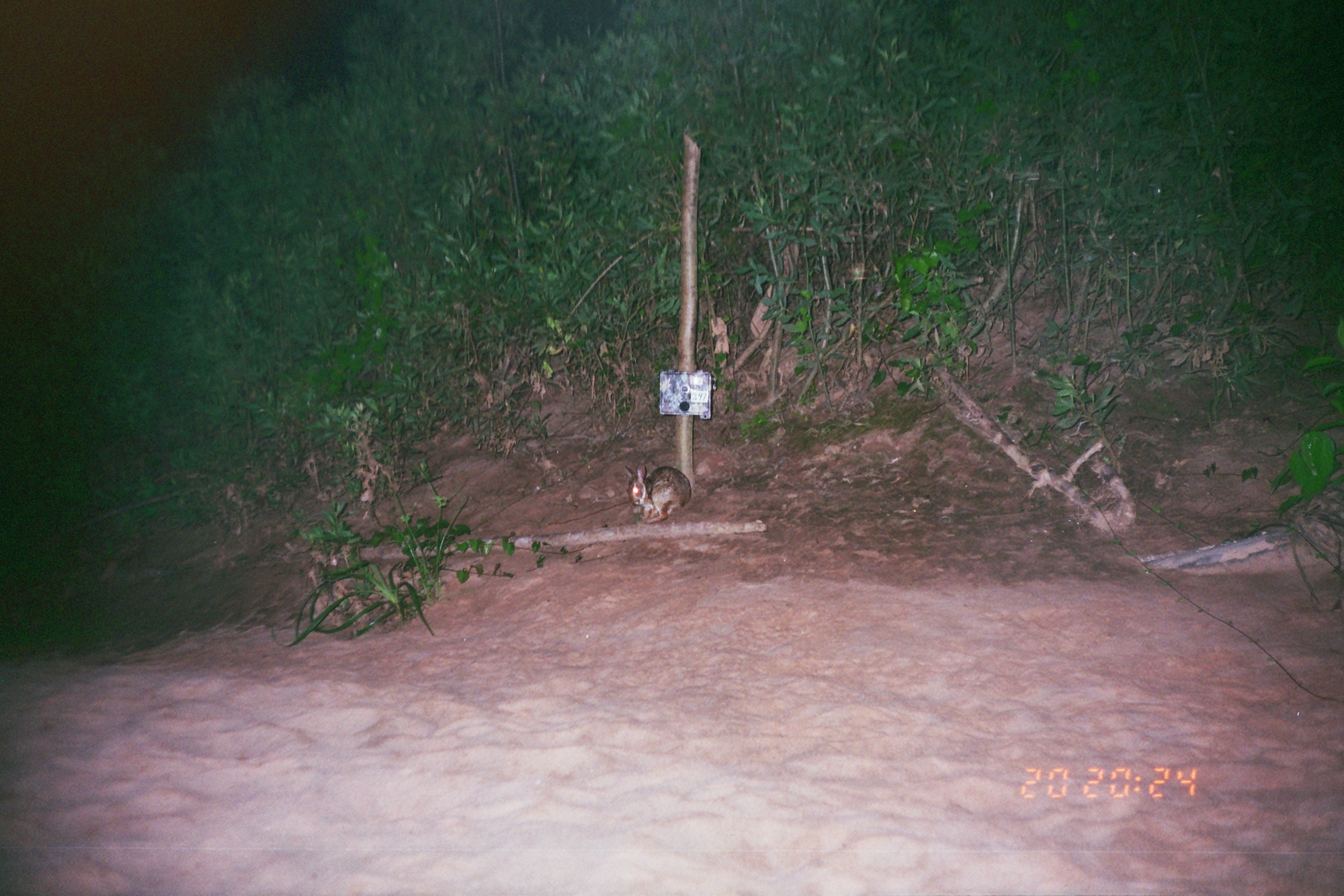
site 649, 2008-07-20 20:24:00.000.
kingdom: Animalia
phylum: Chordata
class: Mammalia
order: Lagomorpha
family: Leporidae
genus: Sylvilagus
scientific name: Sylvilagus brasiliensis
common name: tapeti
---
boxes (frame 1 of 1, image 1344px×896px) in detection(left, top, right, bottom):
sylvilagus brasiliensis: detection(624, 463, 691, 524)